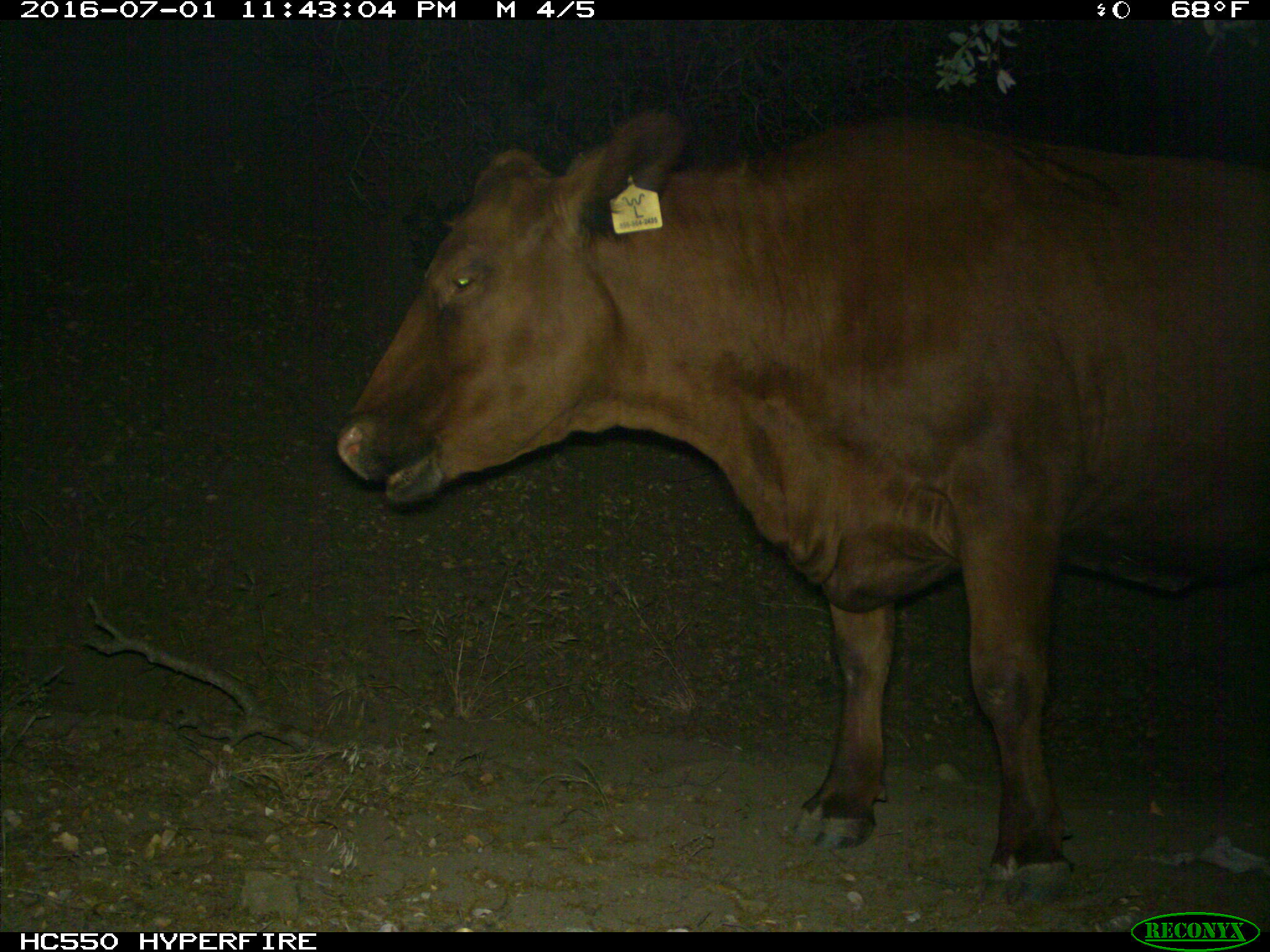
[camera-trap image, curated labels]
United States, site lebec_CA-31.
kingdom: Animalia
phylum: Chordata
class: Mammalia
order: Artiodactyla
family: Bovidae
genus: Bos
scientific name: Bos taurus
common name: domestic cow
Bos taurus (domestic cow).